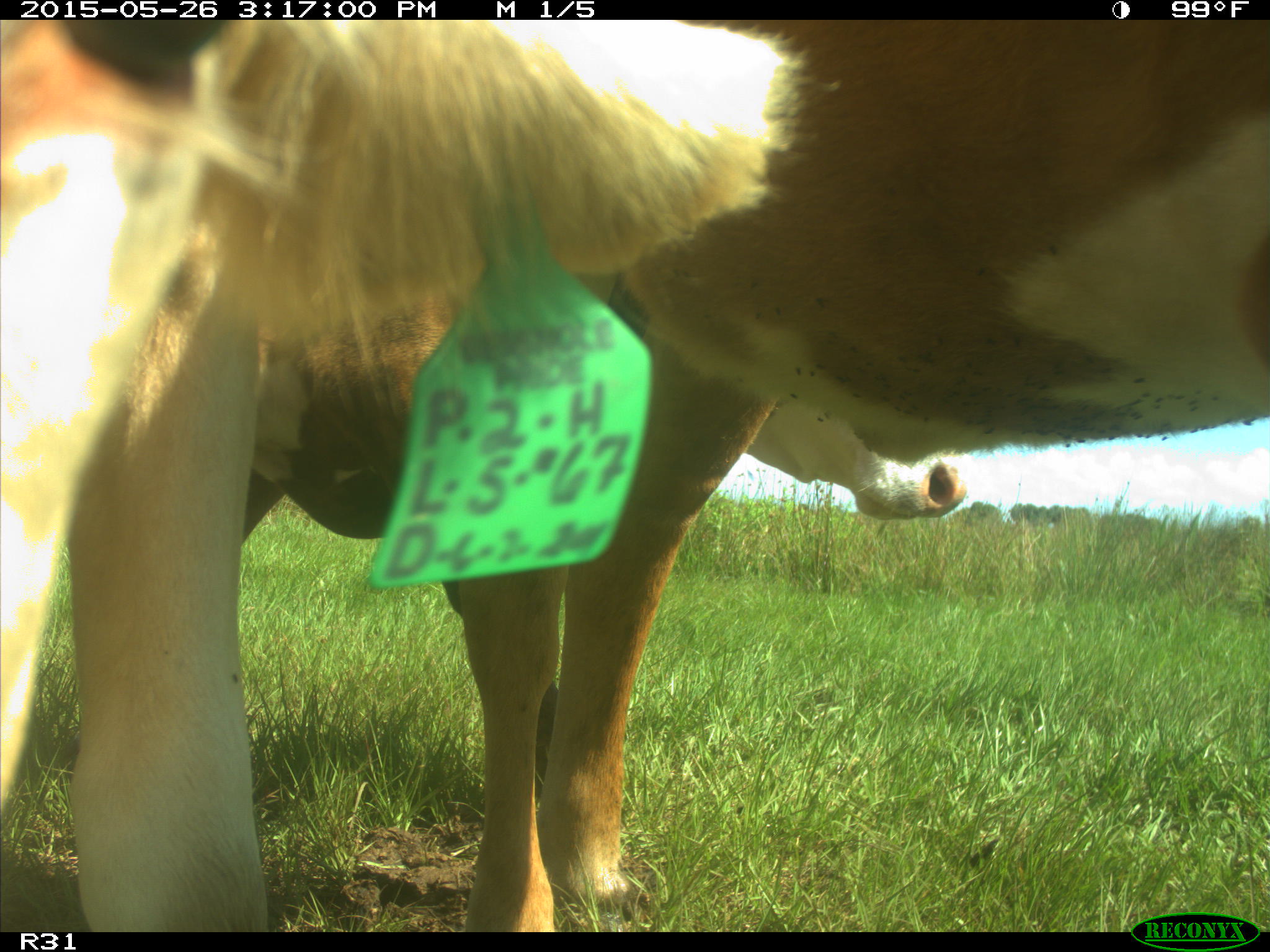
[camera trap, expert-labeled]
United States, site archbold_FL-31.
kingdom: Animalia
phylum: Chordata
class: Mammalia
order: Artiodactyla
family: Bovidae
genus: Bos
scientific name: Bos taurus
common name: domestic cow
Bos taurus (domestic cow).